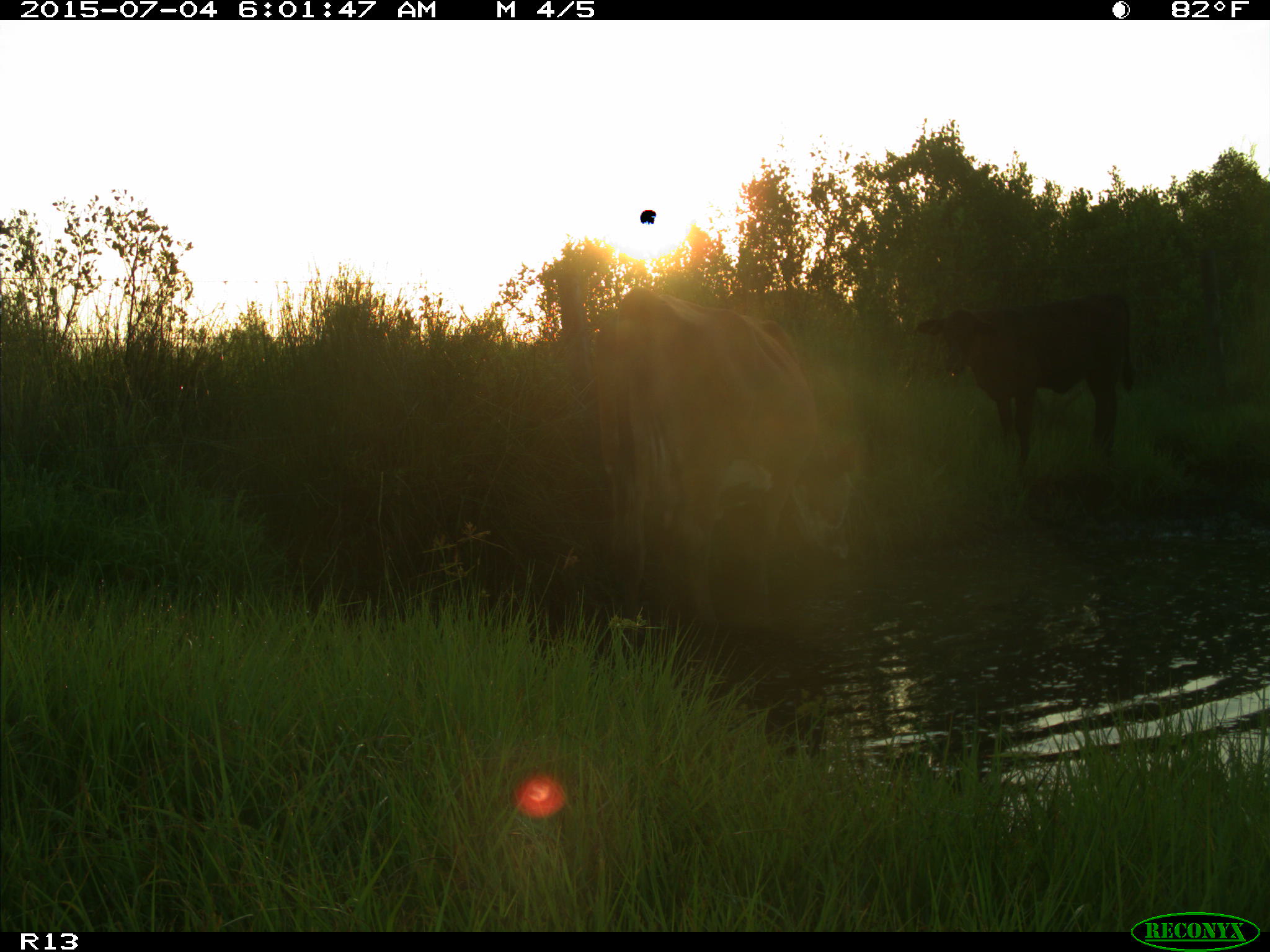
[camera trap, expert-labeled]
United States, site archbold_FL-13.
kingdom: Animalia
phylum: Chordata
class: Mammalia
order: Artiodactyla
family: Bovidae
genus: Bos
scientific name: Bos taurus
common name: domestic cow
Bos taurus (domestic cow).